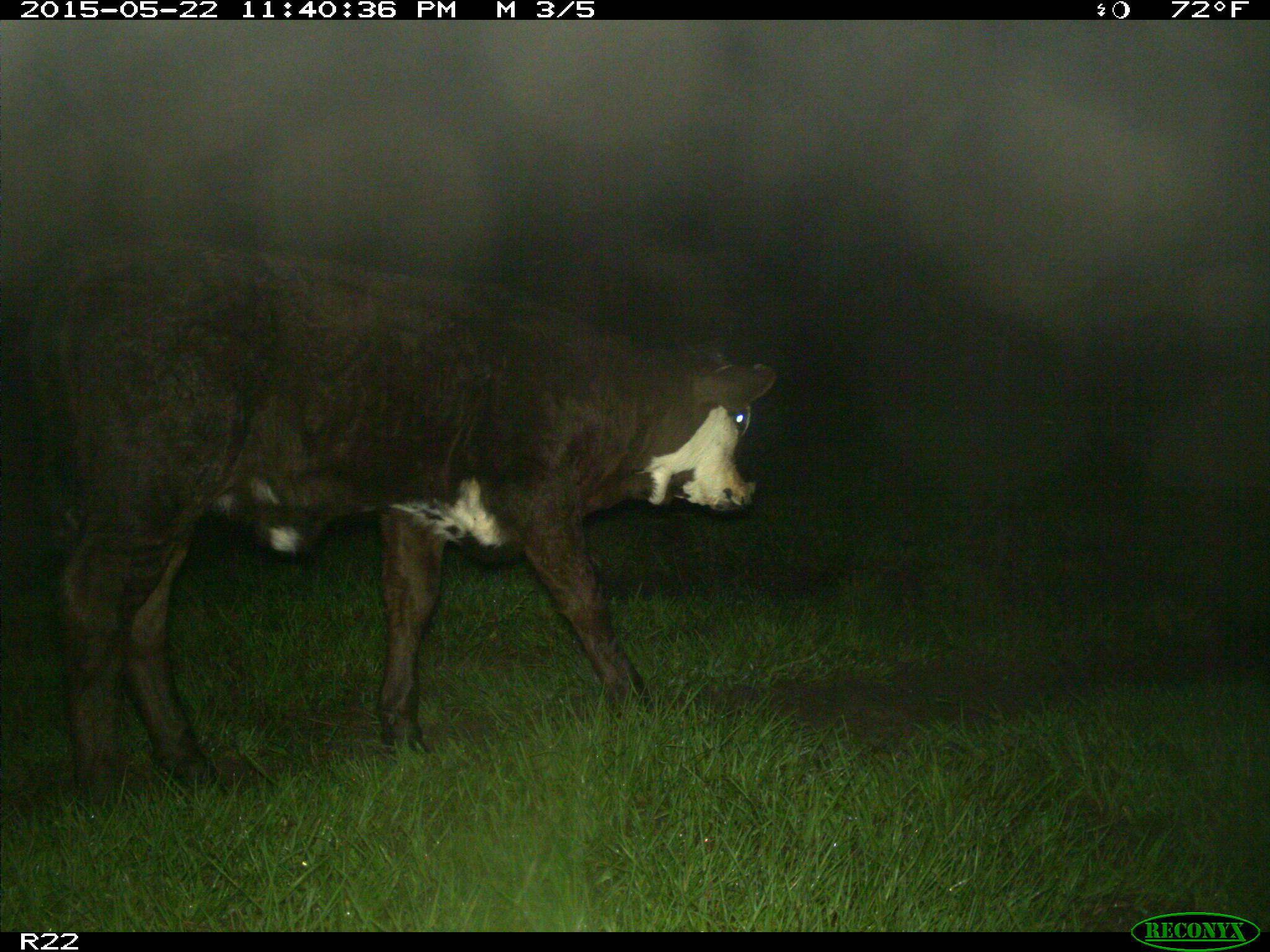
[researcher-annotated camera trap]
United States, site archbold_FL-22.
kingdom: Animalia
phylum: Chordata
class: Mammalia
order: Artiodactyla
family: Bovidae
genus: Bos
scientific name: Bos taurus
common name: domestic cow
Bos taurus (domestic cow).